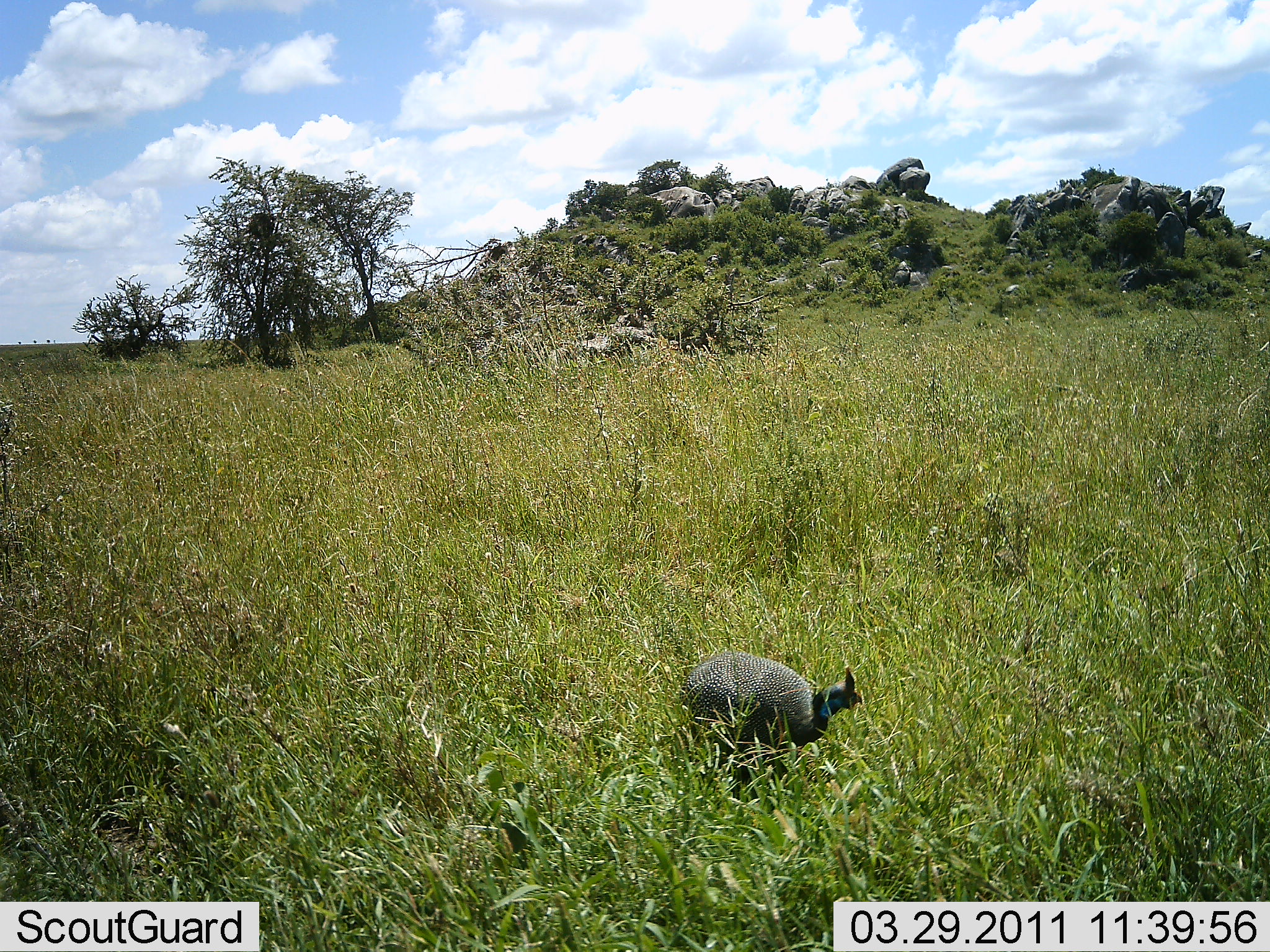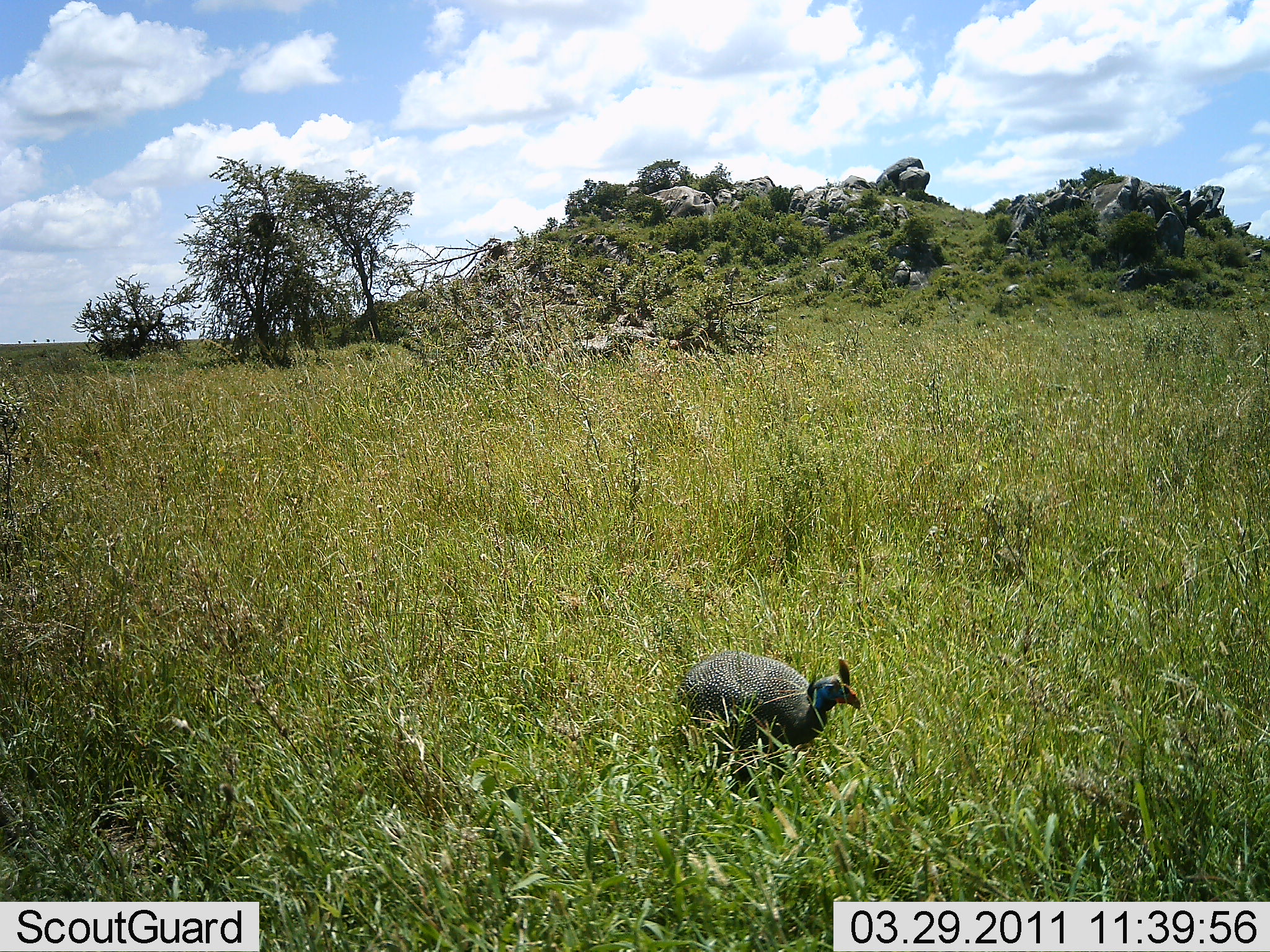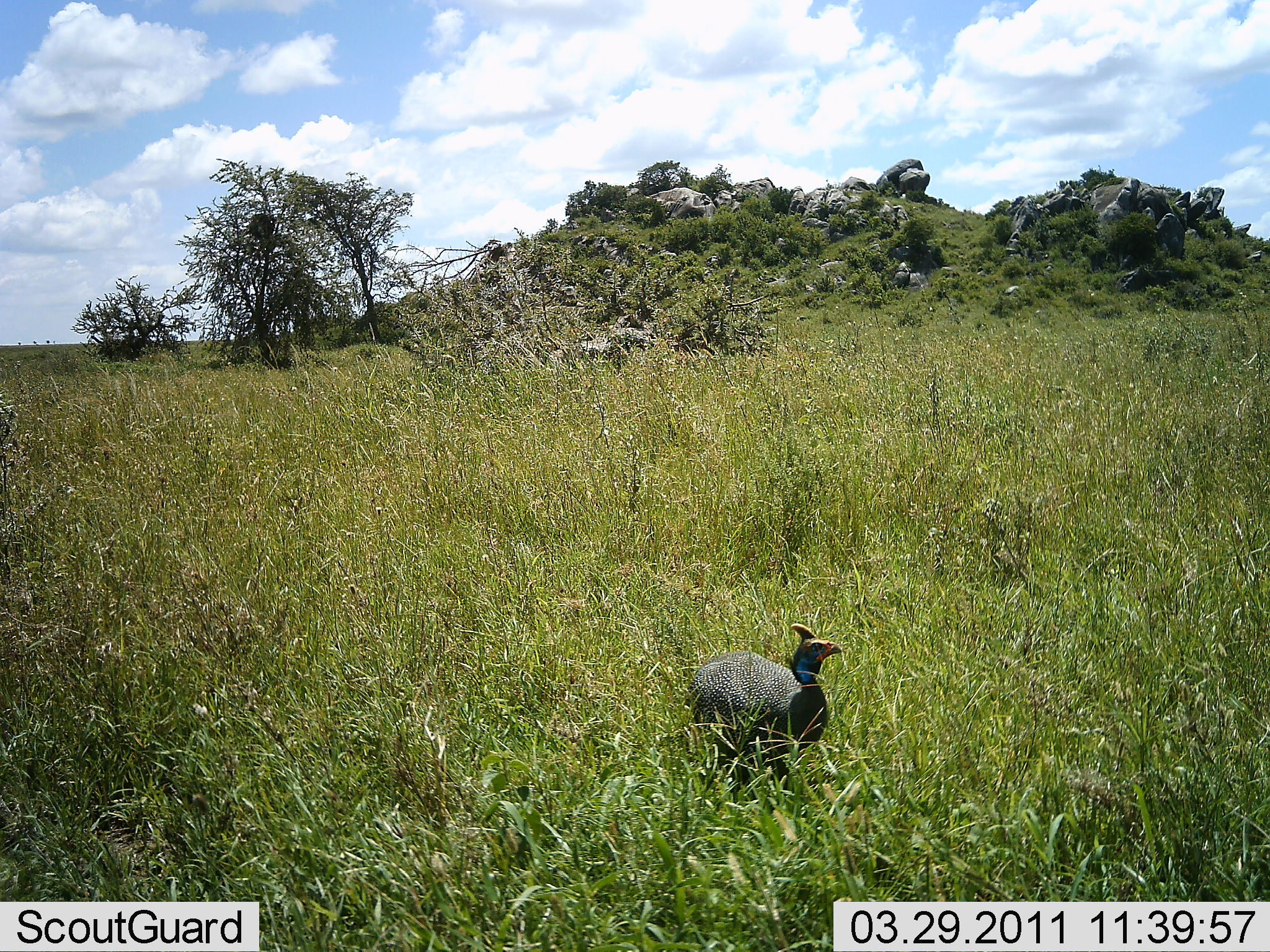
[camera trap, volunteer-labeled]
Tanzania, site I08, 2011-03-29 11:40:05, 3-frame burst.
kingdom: Animalia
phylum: Chordata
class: Aves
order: Galliformes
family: Numididae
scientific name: Numididae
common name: guinea fowl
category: guineafowl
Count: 1.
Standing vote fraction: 64%.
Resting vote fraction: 0%.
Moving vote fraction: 27%.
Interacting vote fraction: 0%.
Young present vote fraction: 0%.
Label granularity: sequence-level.